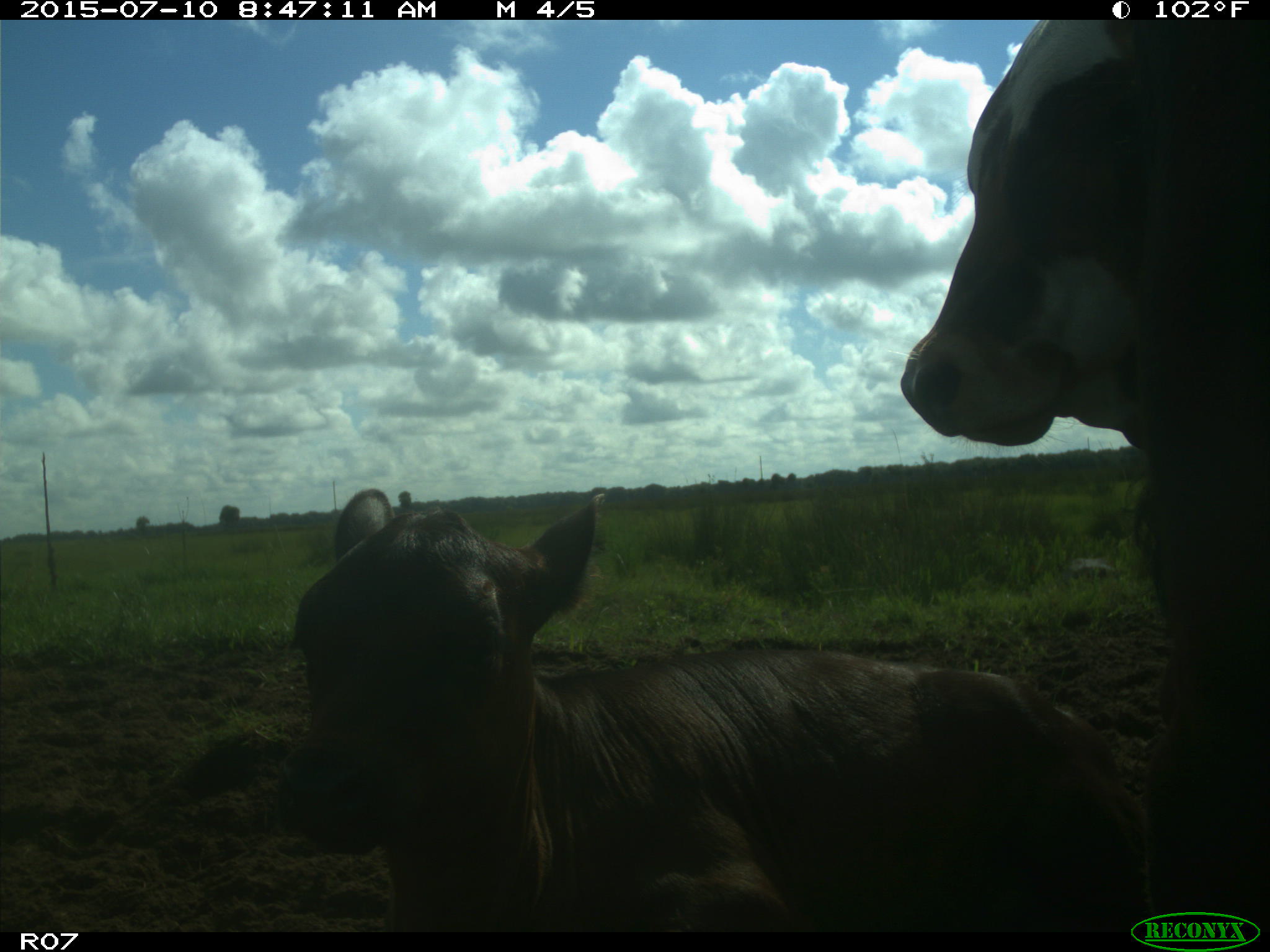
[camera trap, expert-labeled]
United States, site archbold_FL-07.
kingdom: Animalia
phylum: Chordata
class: Mammalia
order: Artiodactyla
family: Bovidae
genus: Bos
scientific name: Bos taurus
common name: domestic cow